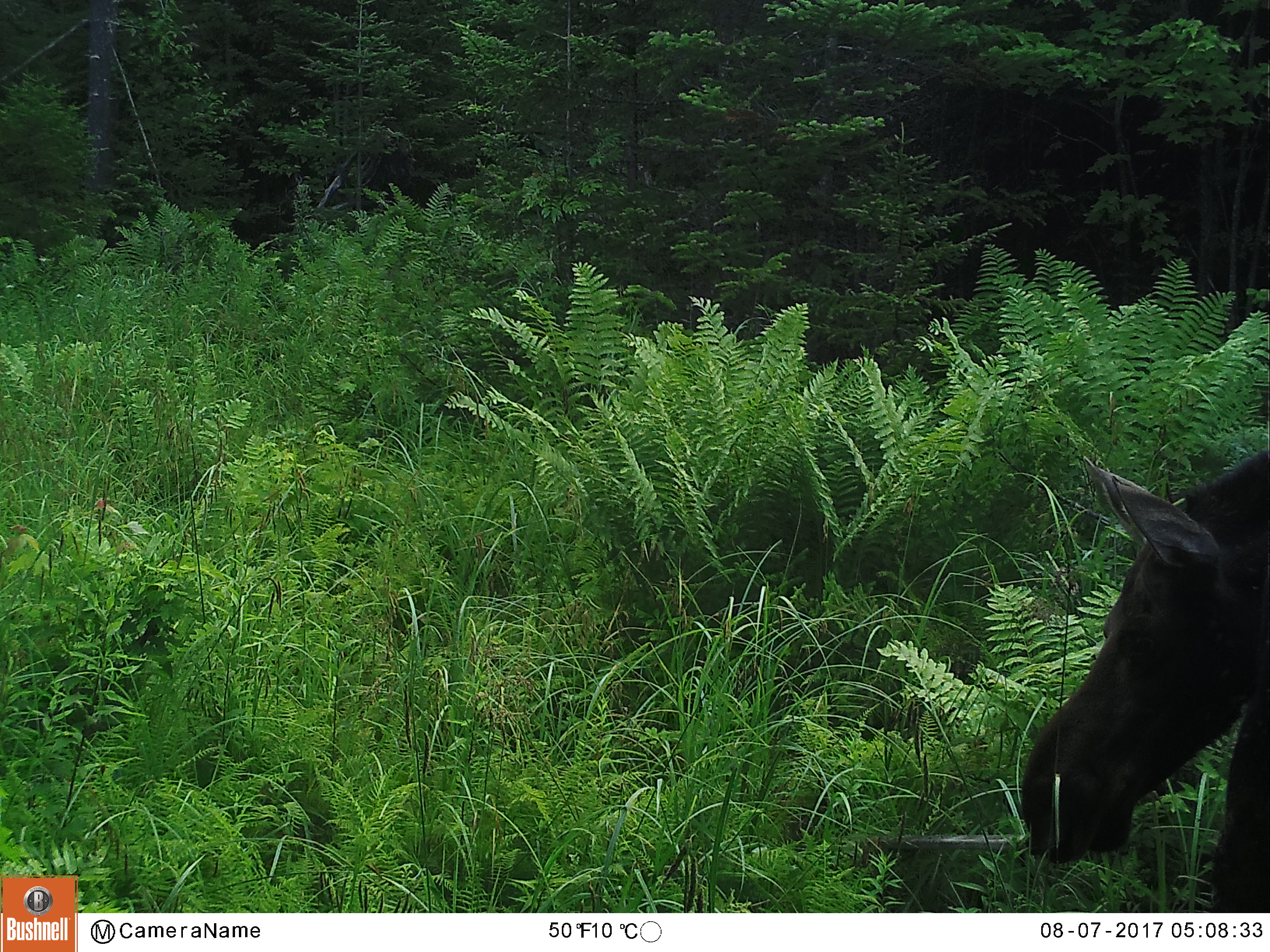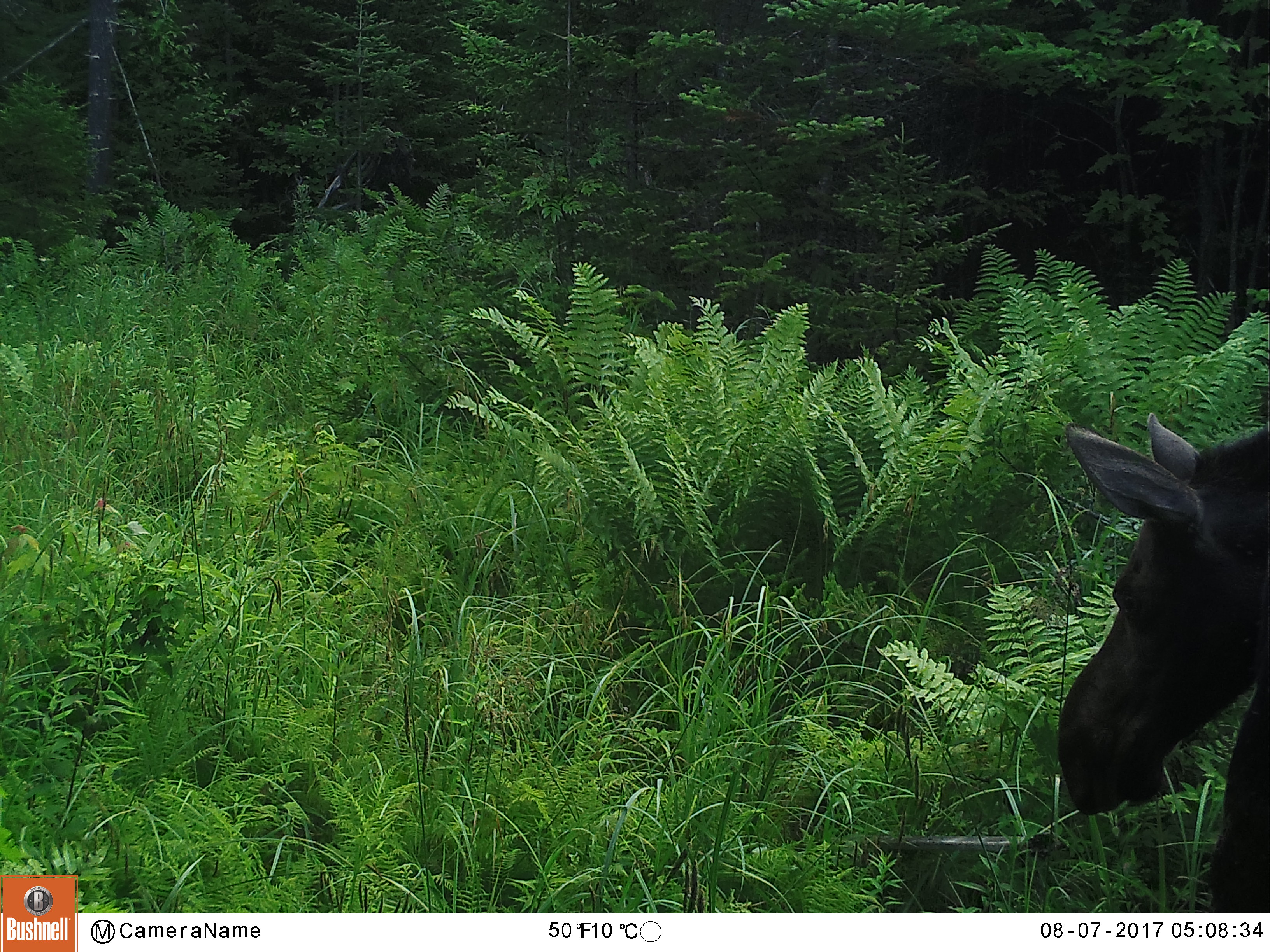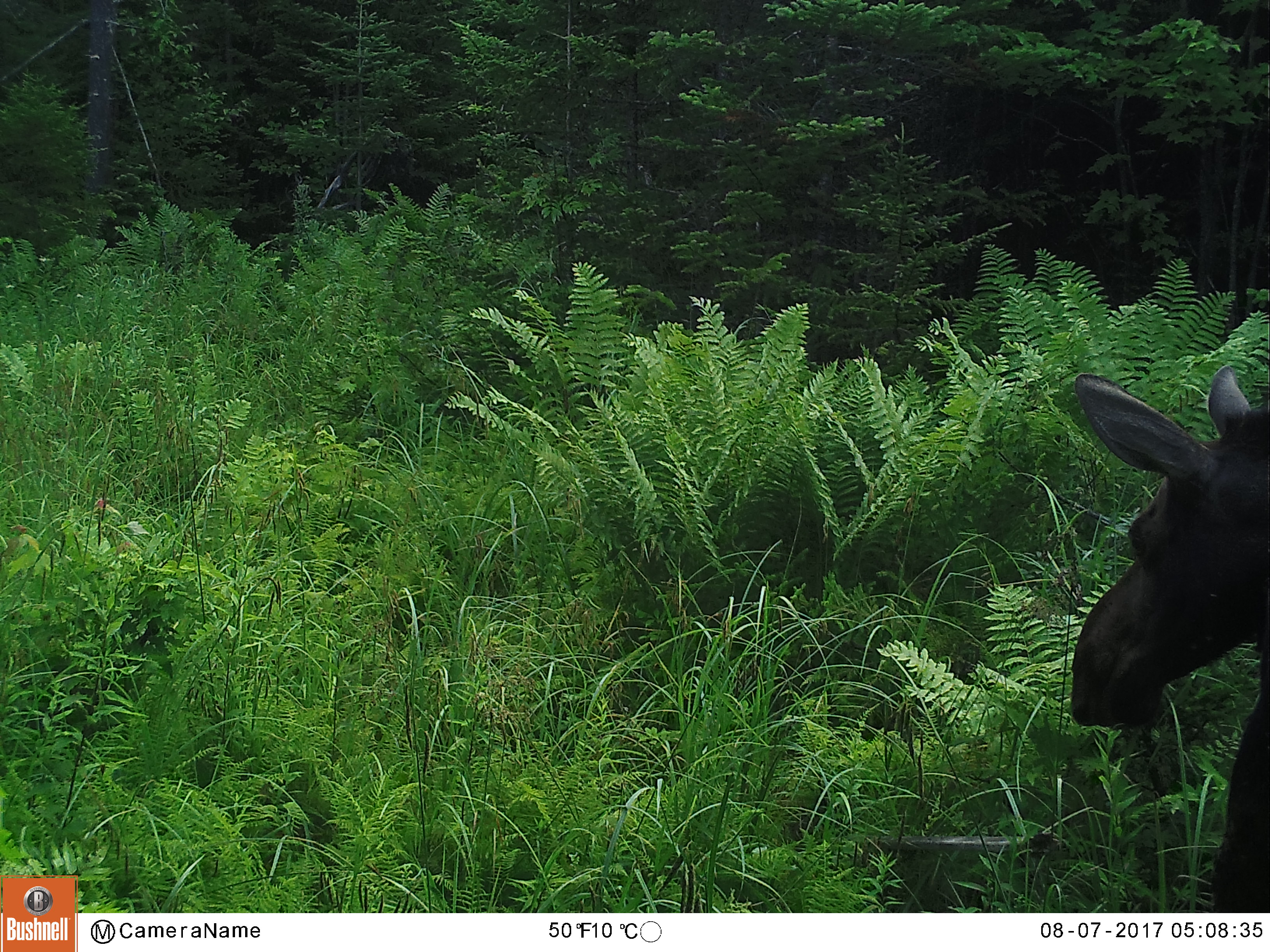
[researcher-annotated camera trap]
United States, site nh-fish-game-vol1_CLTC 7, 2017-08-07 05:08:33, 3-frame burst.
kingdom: Animalia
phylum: Chordata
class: Mammalia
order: Artiodactyla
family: Cervidae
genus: Alces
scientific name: Alces alces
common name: moose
Moose (Alces alces).